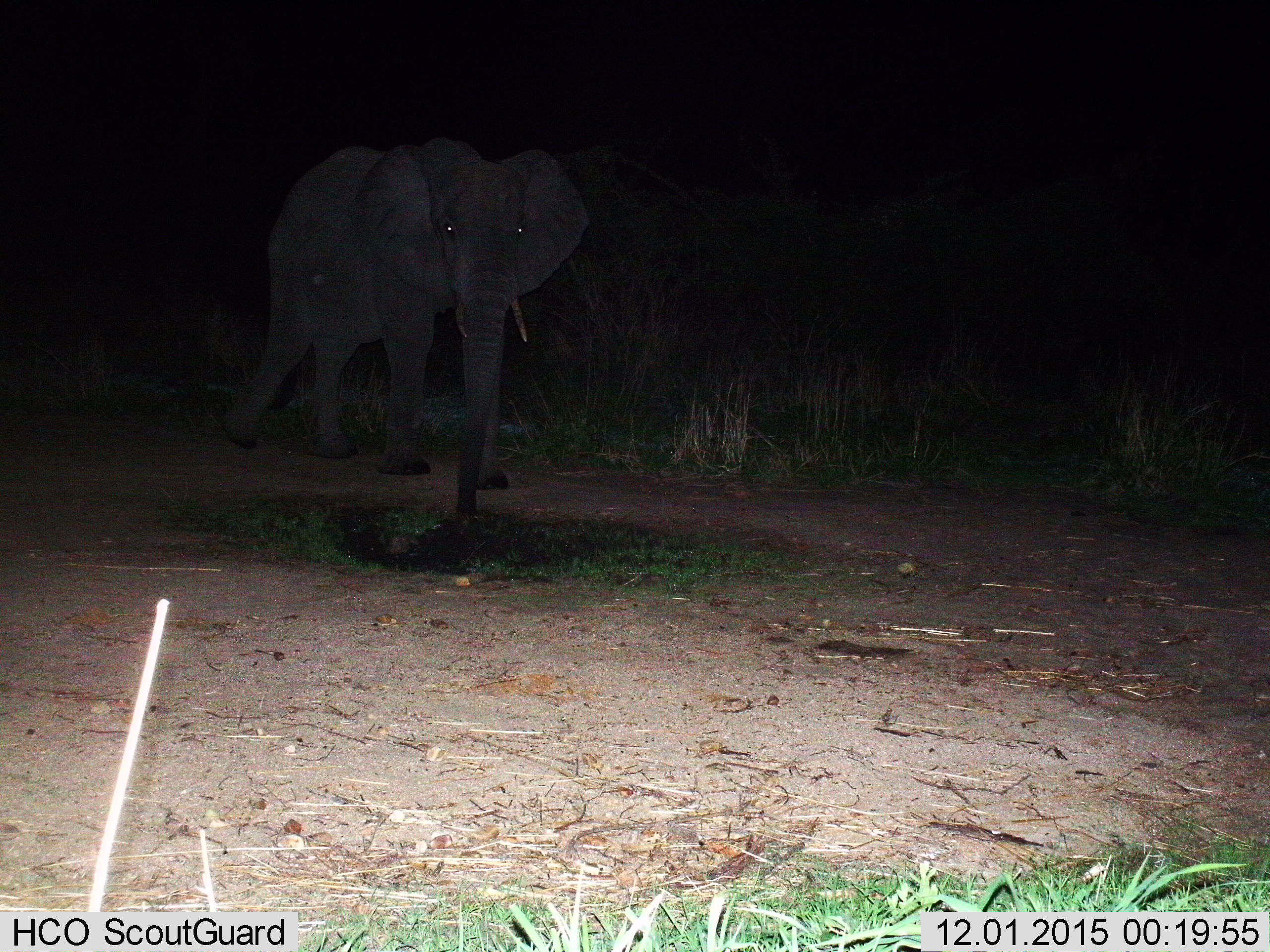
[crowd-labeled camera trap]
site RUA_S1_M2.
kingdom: Animalia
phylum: Chordata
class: Mammalia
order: Proboscidea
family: Elephantidae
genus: Loxodonta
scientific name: Loxodonta africana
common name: african bush elephant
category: elephant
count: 1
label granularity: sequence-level